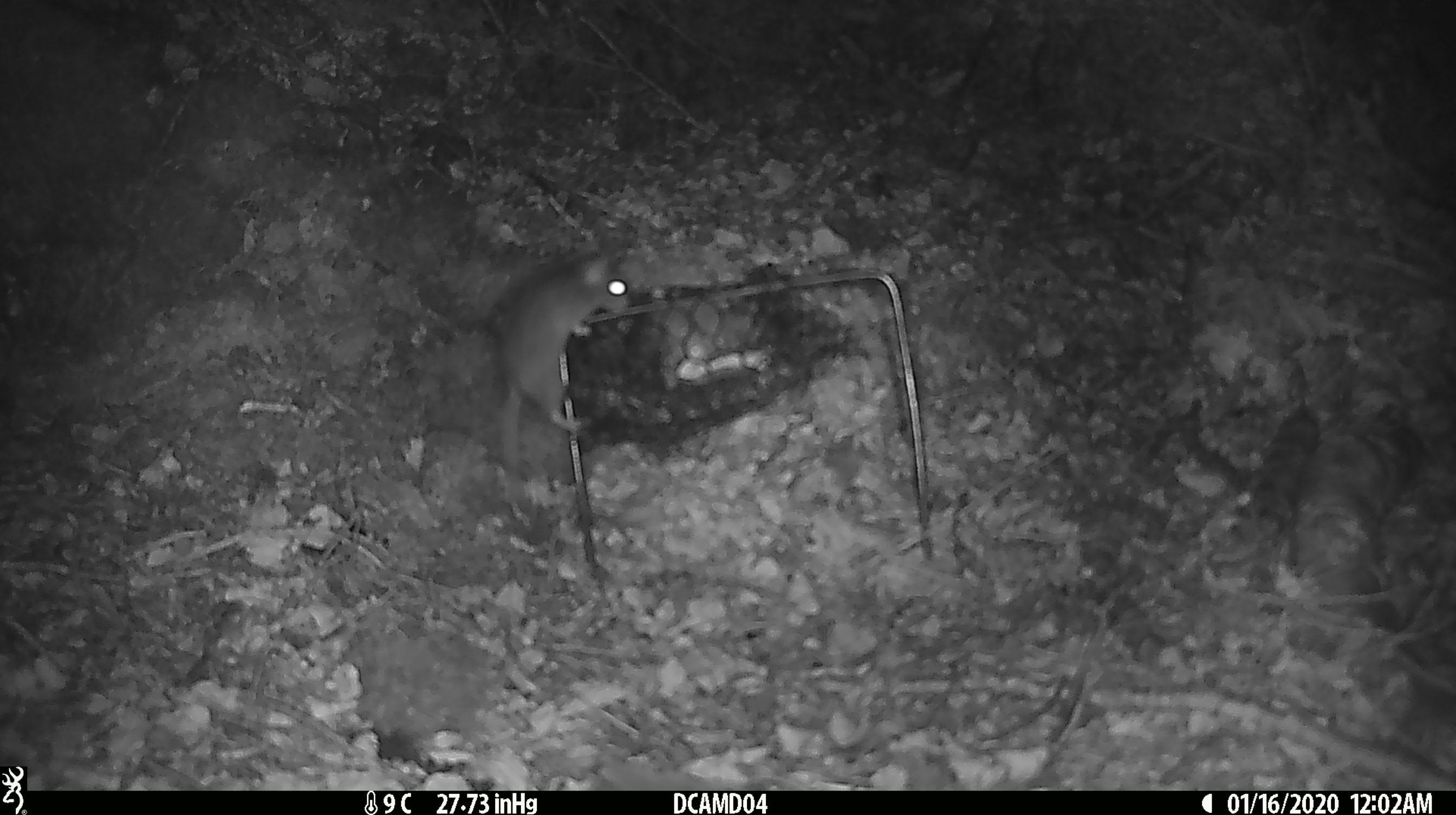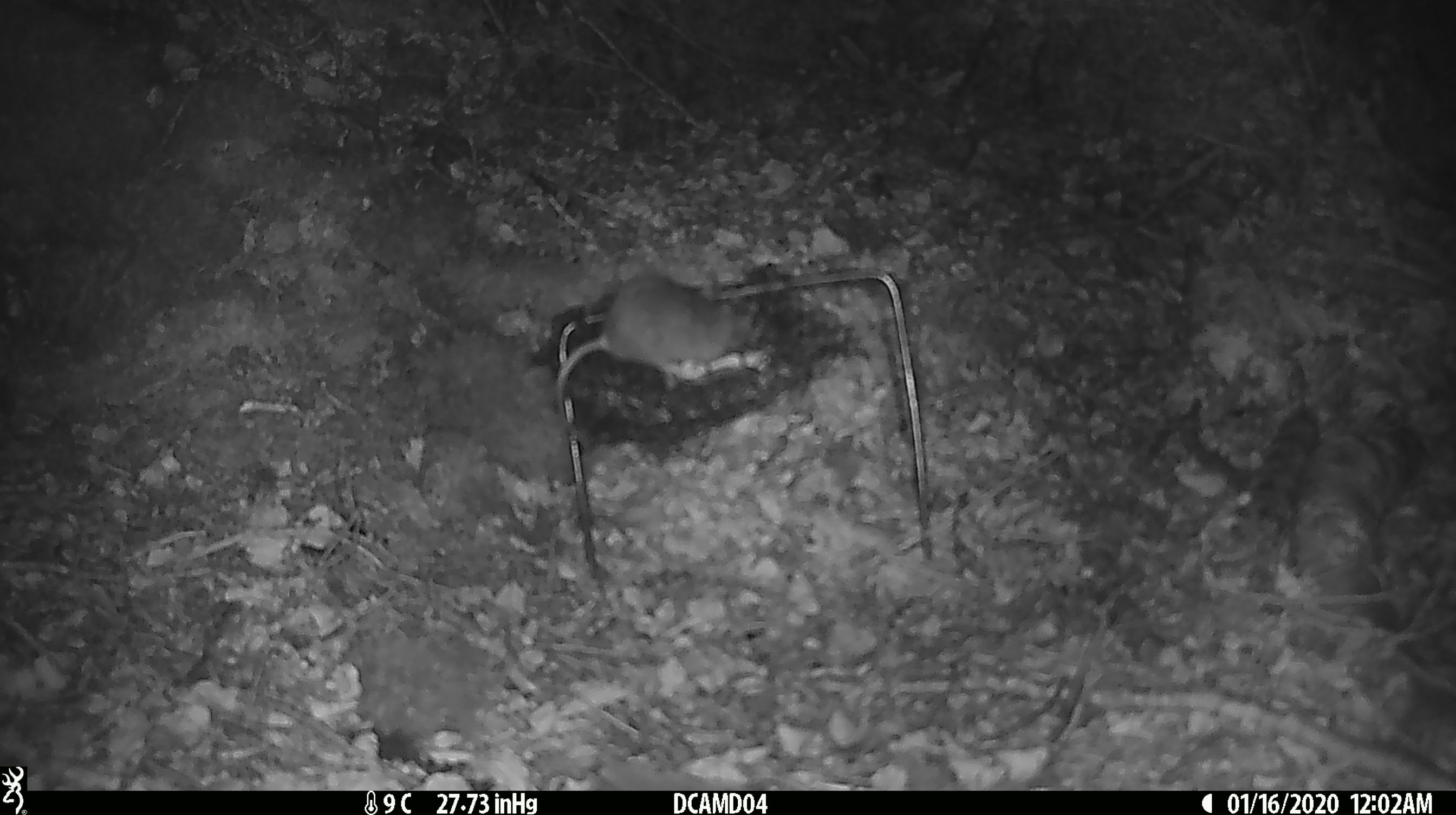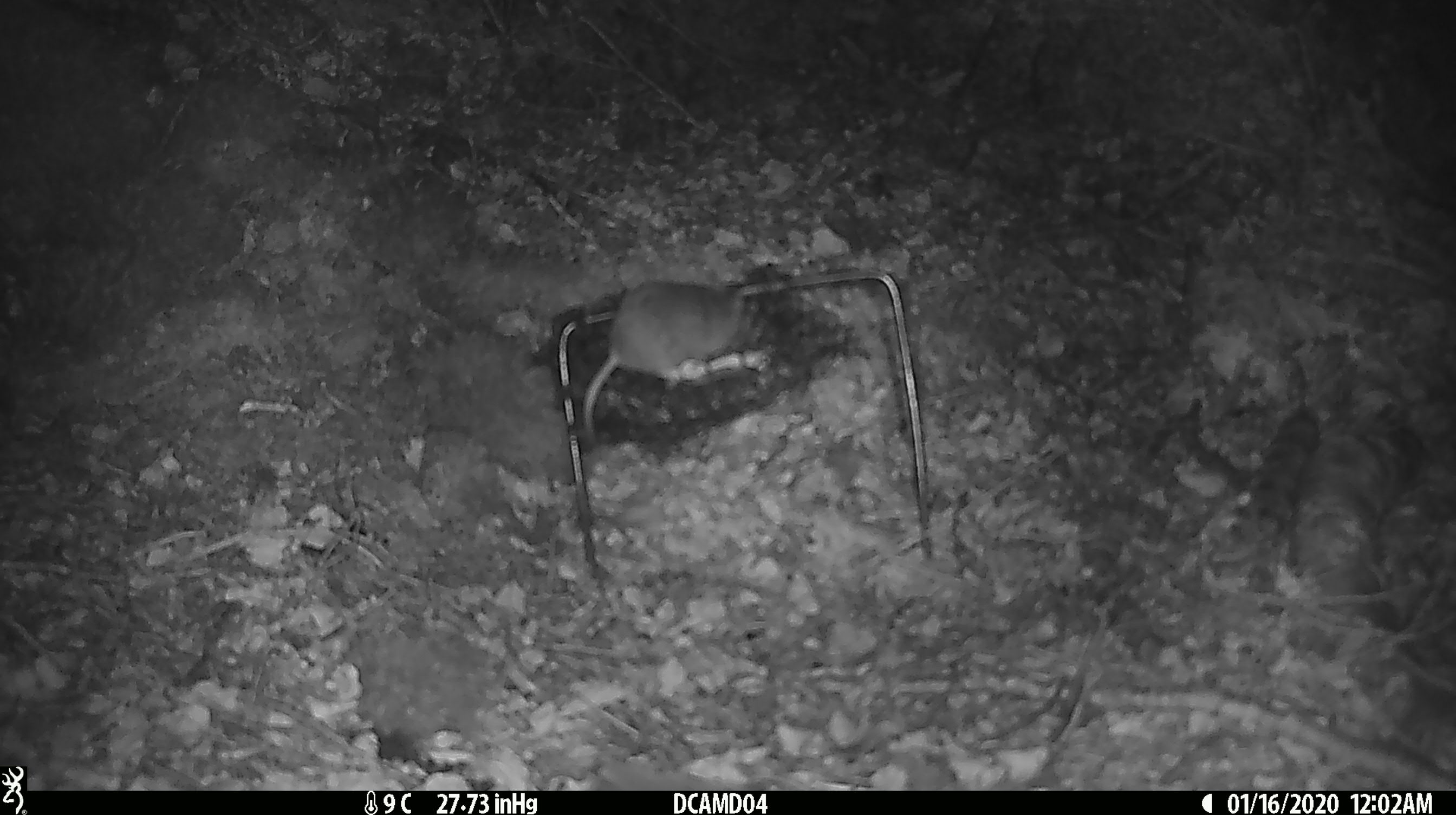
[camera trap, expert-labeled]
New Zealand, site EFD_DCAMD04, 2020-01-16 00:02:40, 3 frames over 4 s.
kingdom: Animalia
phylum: Chordata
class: Mammalia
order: Rodentia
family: Muridae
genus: Mus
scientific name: Mus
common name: mouse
Mouse (Mus).